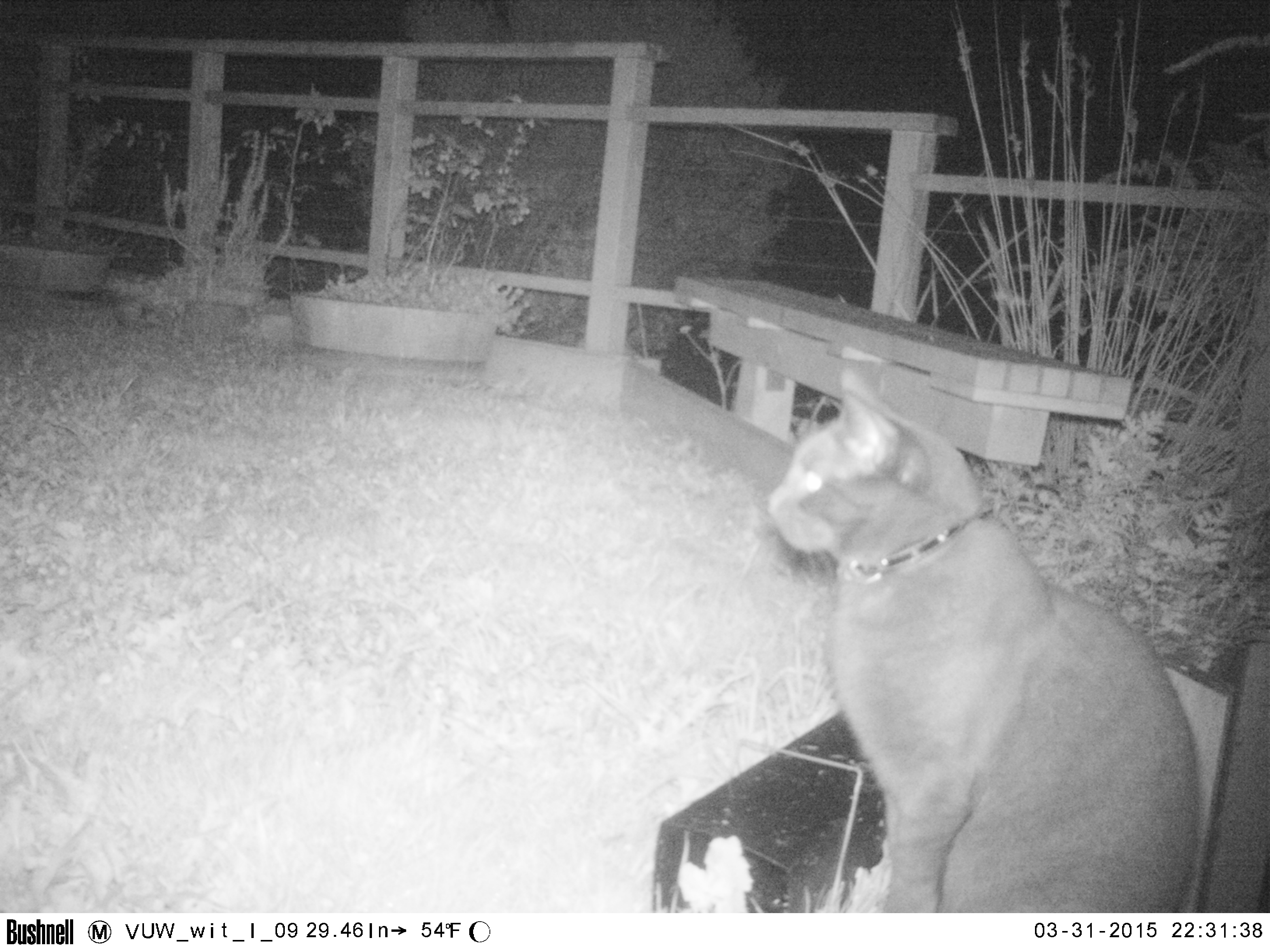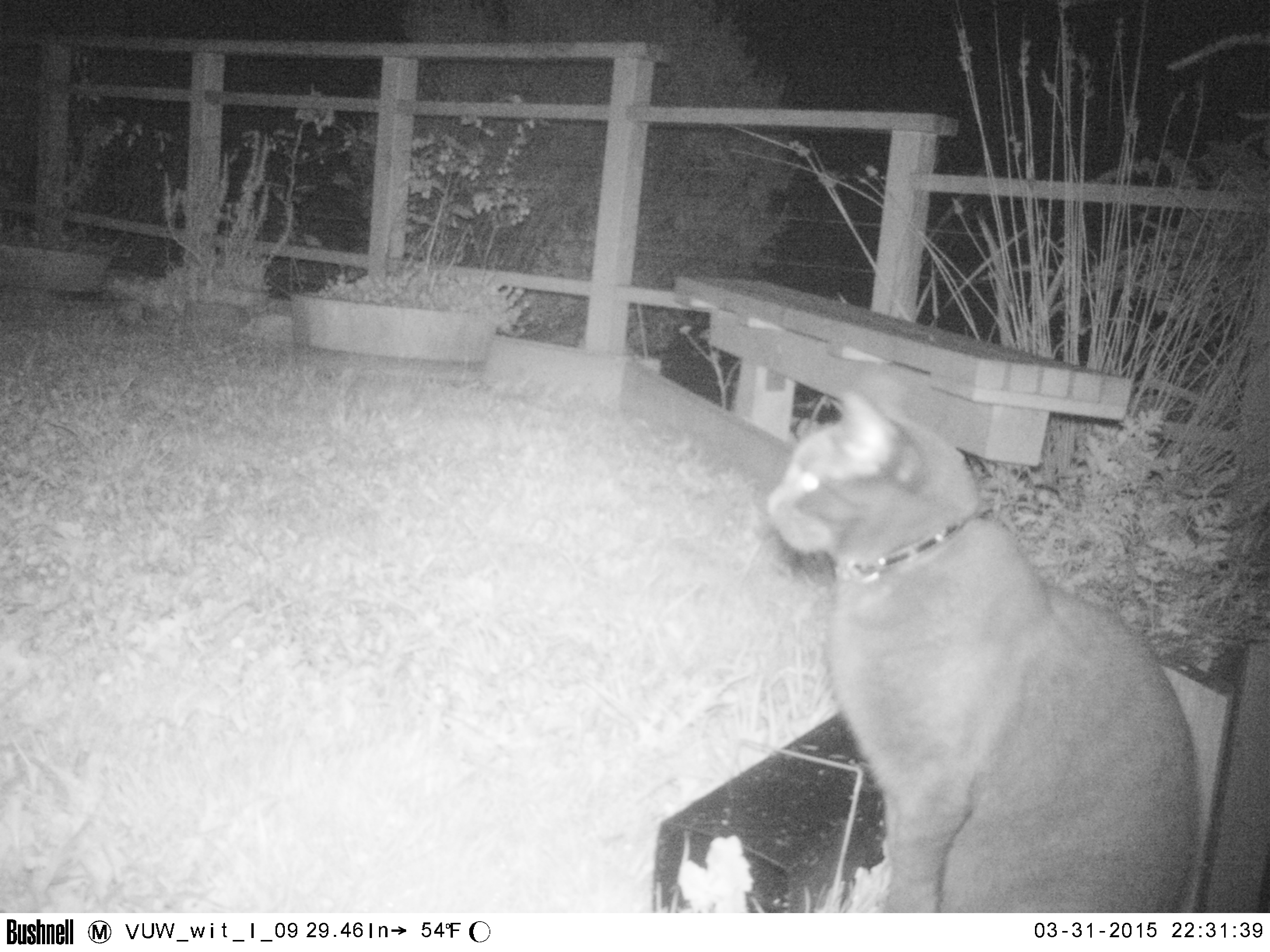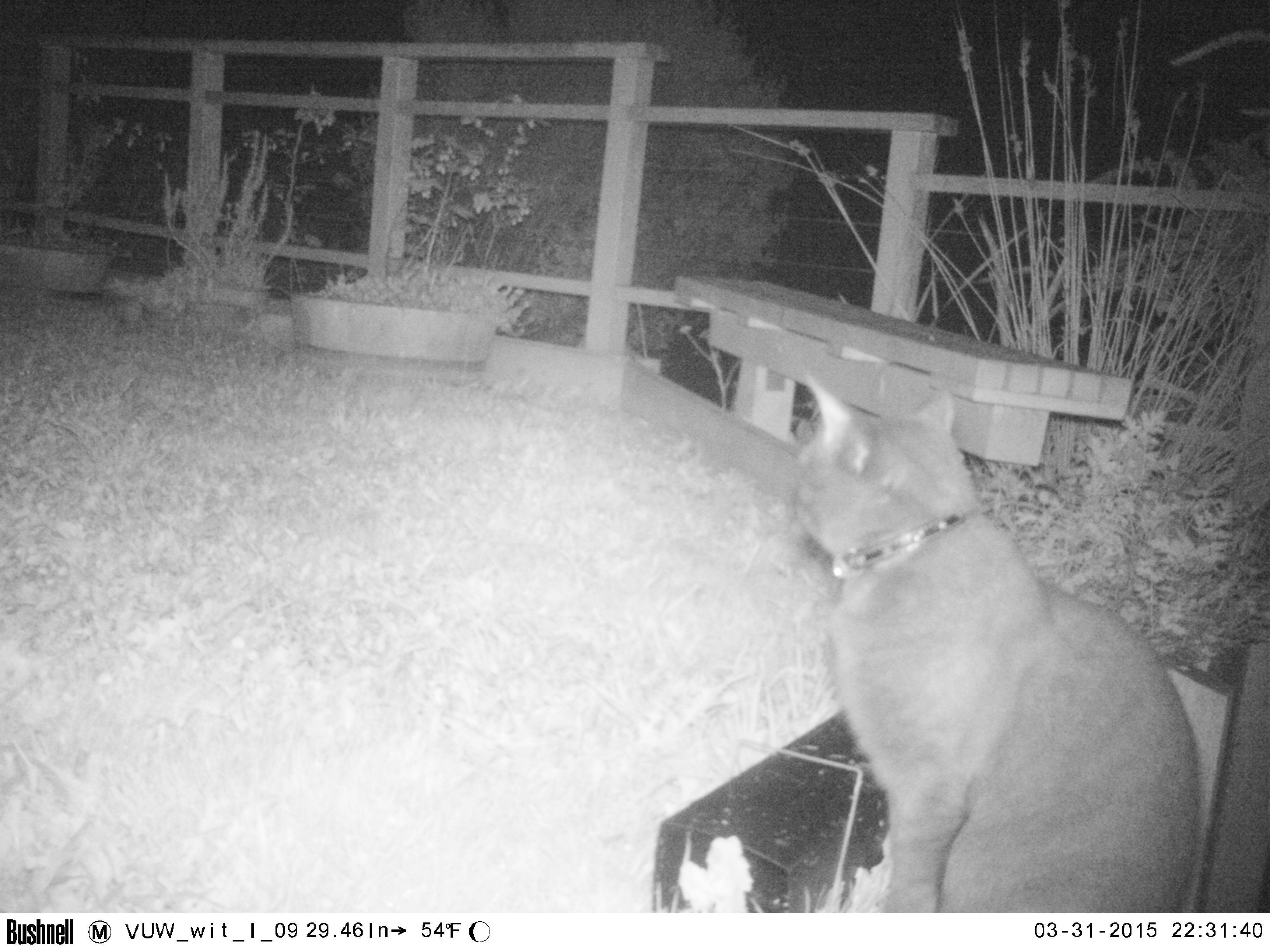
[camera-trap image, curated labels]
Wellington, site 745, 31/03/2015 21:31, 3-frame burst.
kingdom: Animalia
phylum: Chordata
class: Mammalia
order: Carnivora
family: Felidae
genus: Felis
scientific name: Felis catus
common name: cat